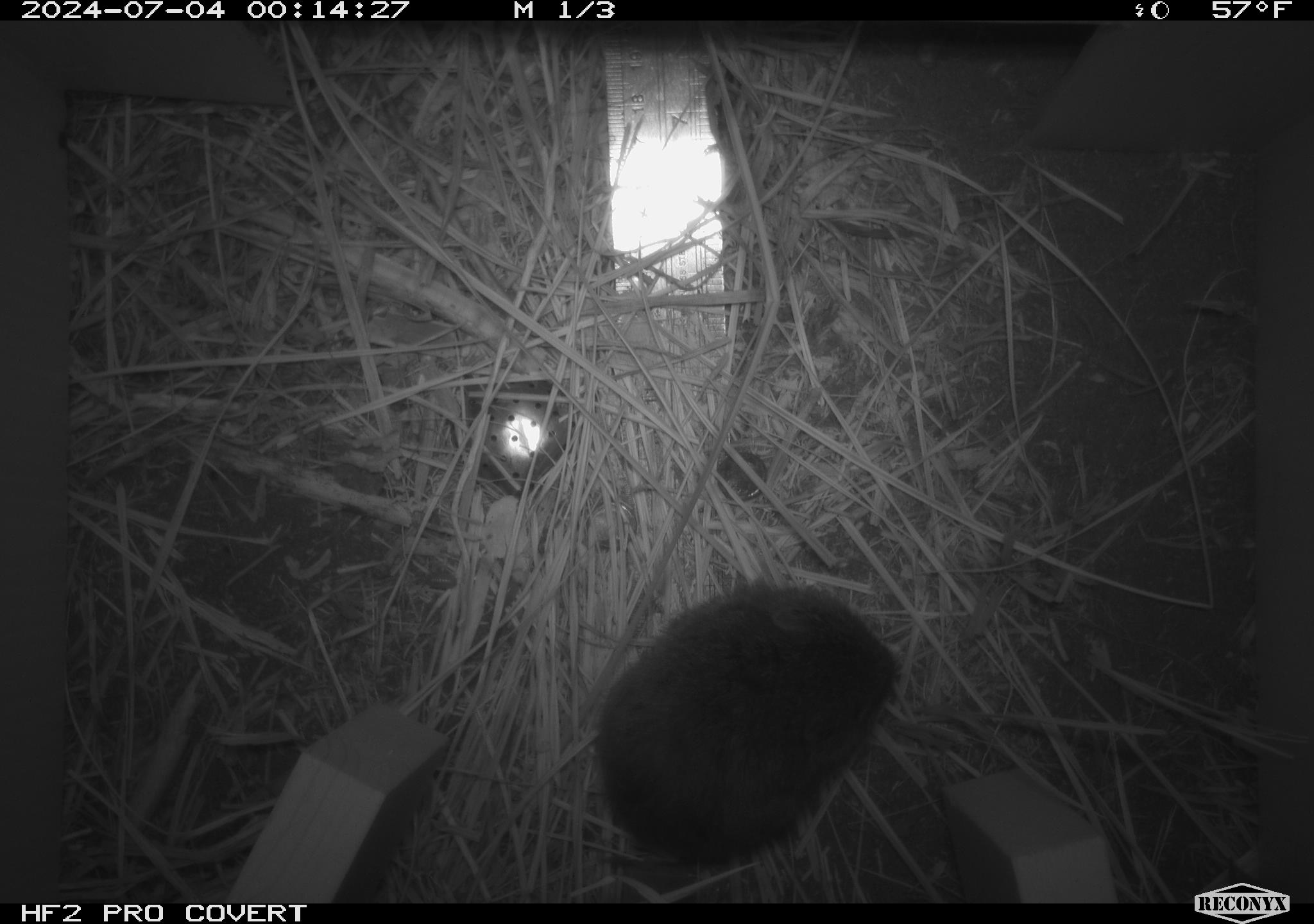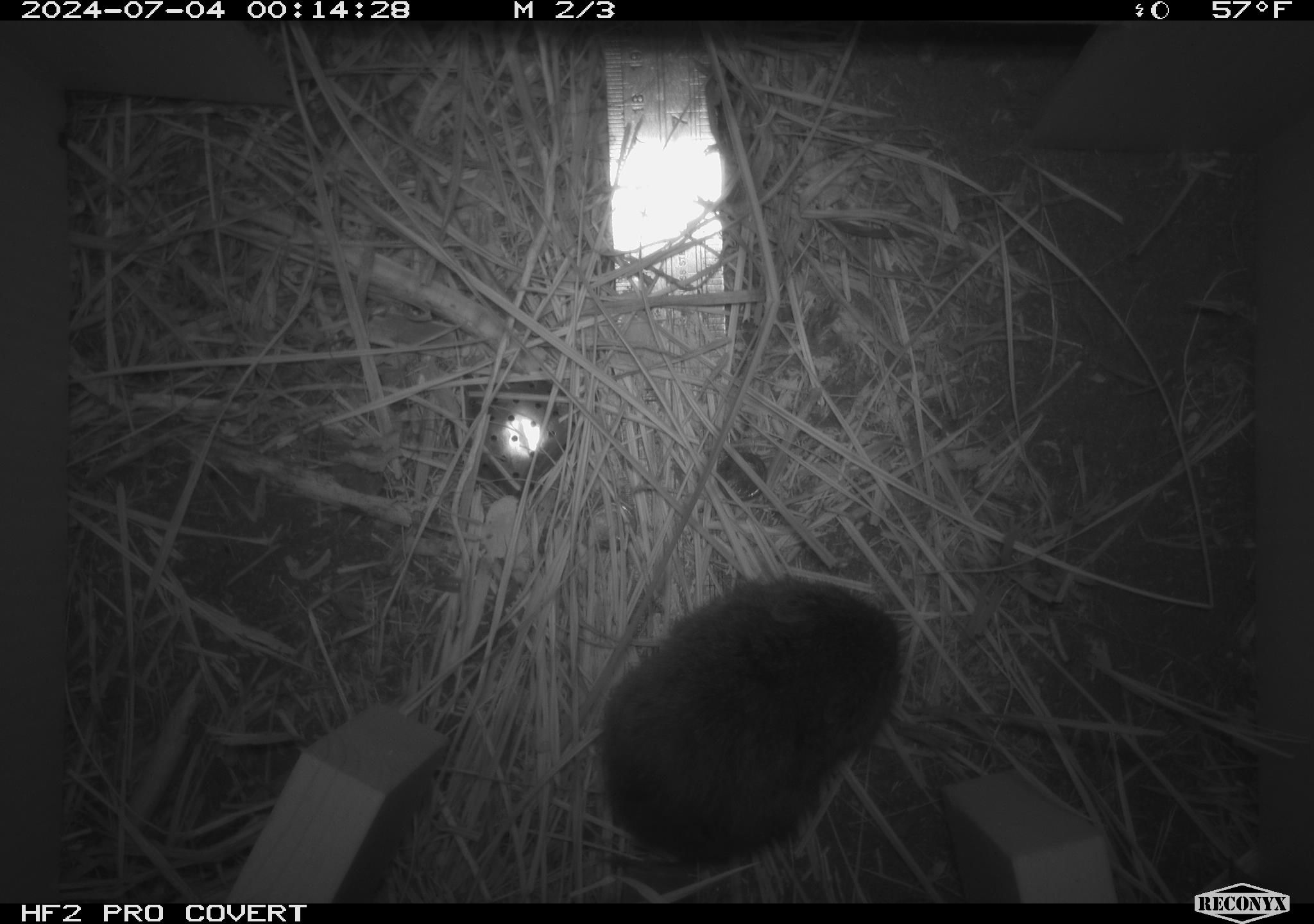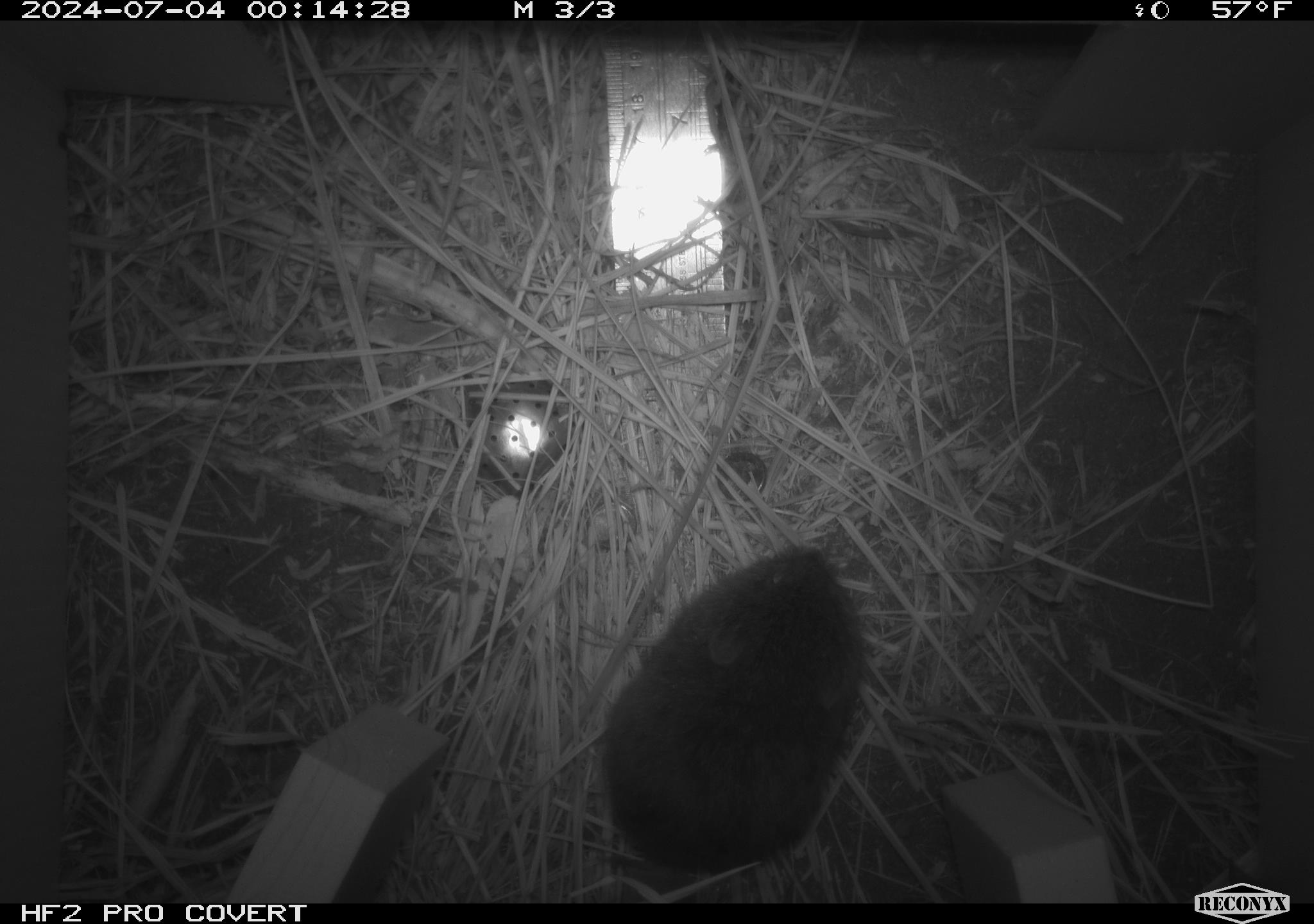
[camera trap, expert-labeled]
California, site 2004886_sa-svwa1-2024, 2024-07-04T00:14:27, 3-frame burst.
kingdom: Animalia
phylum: Chordata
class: Mammalia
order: Rodentia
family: Cricetidae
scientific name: Arvicolinae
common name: voles, lemmings, and muskrats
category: arvicolinae subfamily